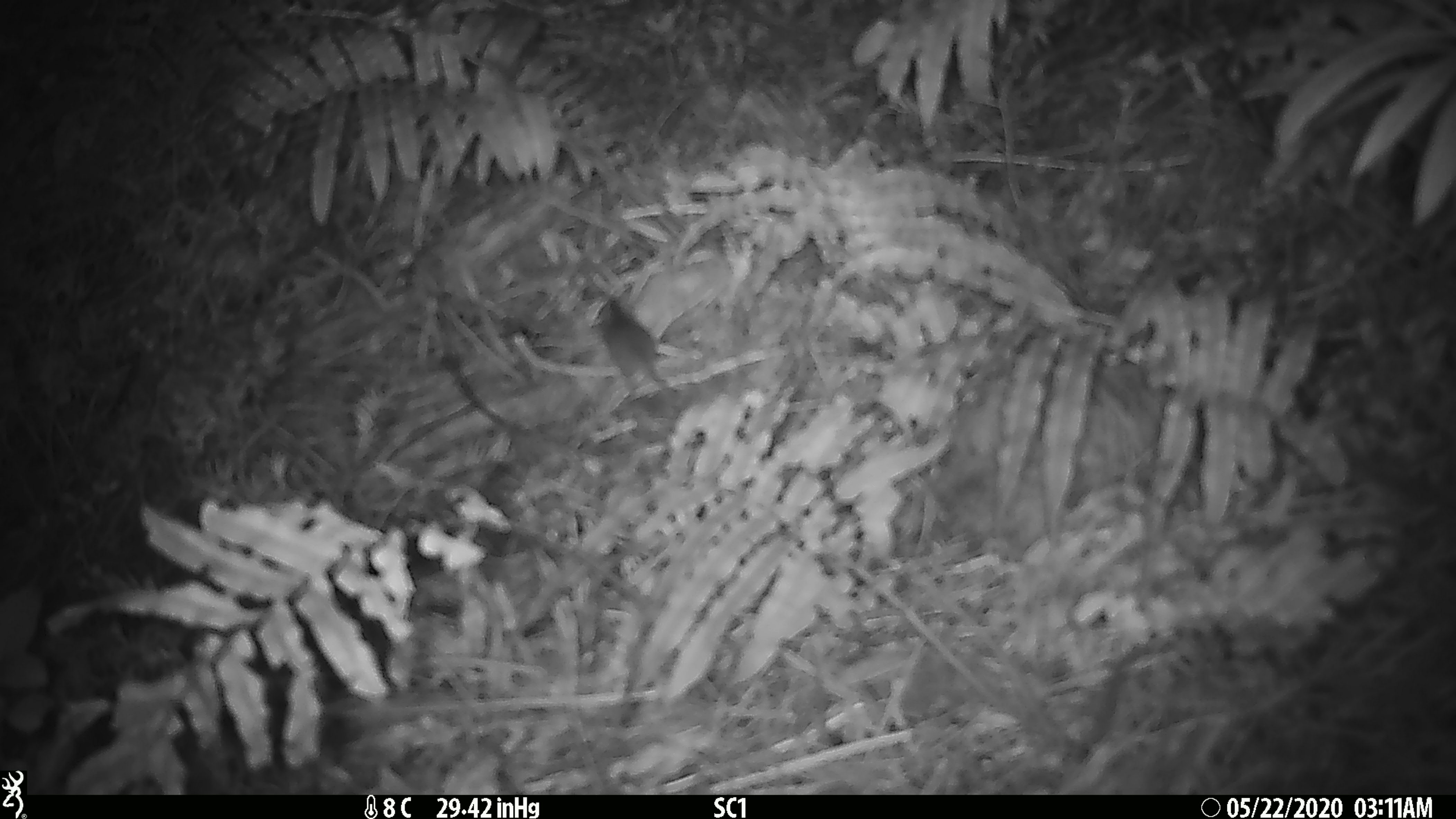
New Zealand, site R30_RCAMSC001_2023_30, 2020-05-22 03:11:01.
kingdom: Animalia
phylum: Chordata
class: Mammalia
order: Rodentia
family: Muridae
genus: Mus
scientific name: Mus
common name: mouse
Mouse (Mus).